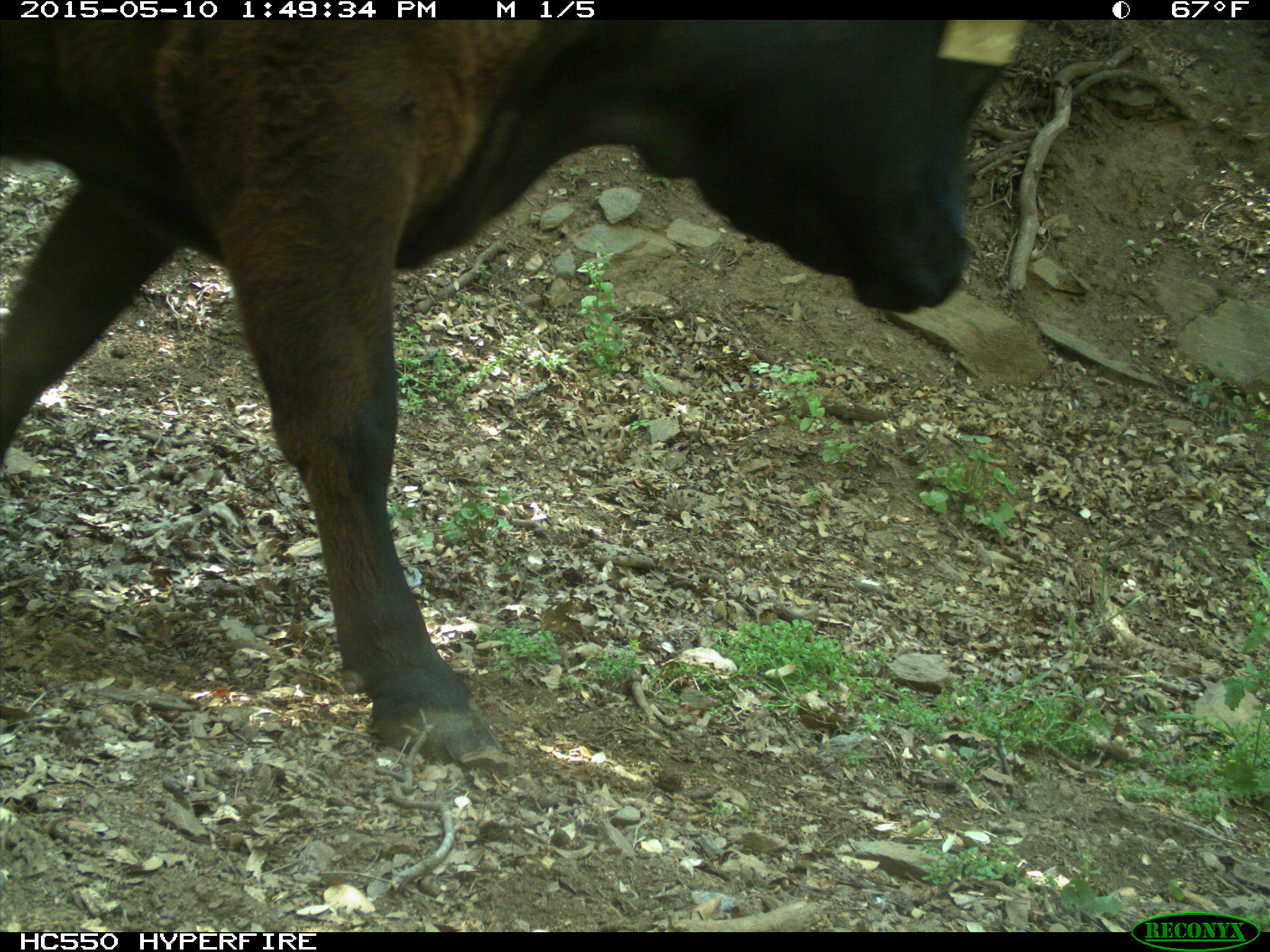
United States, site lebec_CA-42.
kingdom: Animalia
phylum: Chordata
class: Mammalia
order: Artiodactyla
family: Bovidae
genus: Bos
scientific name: Bos taurus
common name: domestic cow